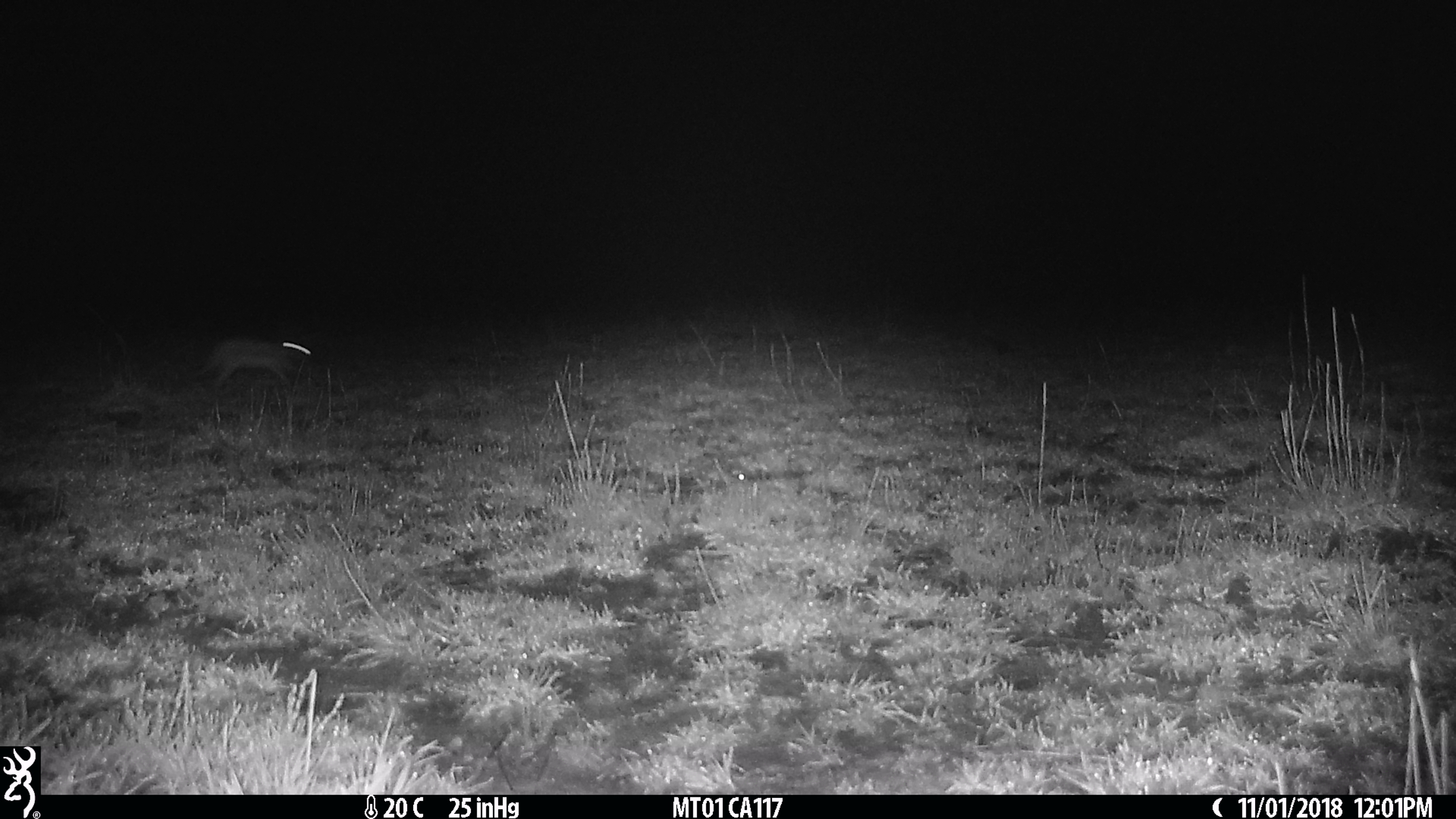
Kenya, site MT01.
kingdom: Animalia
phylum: Chordata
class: Mammalia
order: Lagomorpha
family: Leporidae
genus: Lepus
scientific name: Lepus capensis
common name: cape hare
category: hare